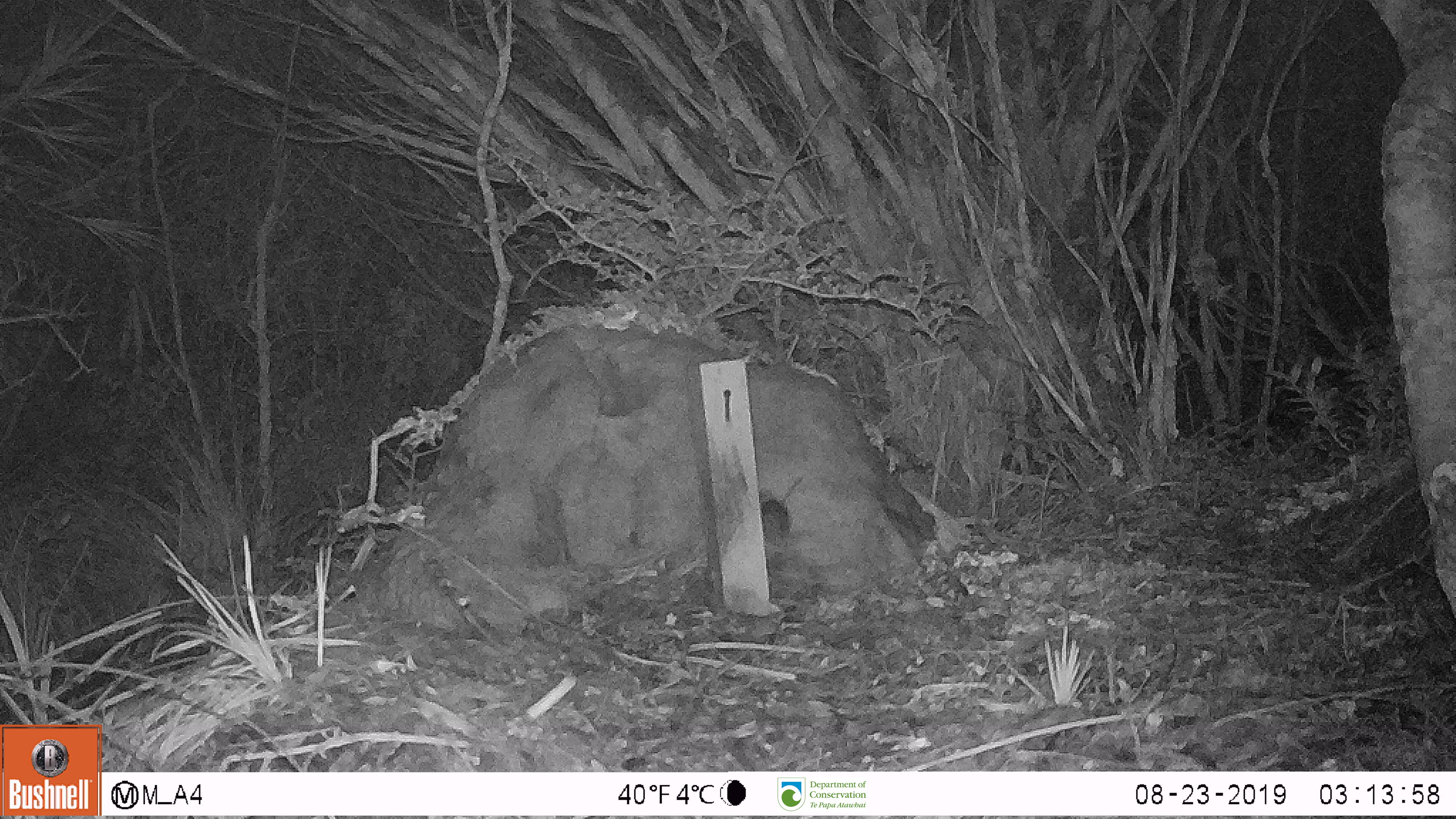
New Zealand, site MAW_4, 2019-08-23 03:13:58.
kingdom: Animalia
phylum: Chordata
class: Mammalia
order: Rodentia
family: Muridae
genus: Mus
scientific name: Mus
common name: mouse